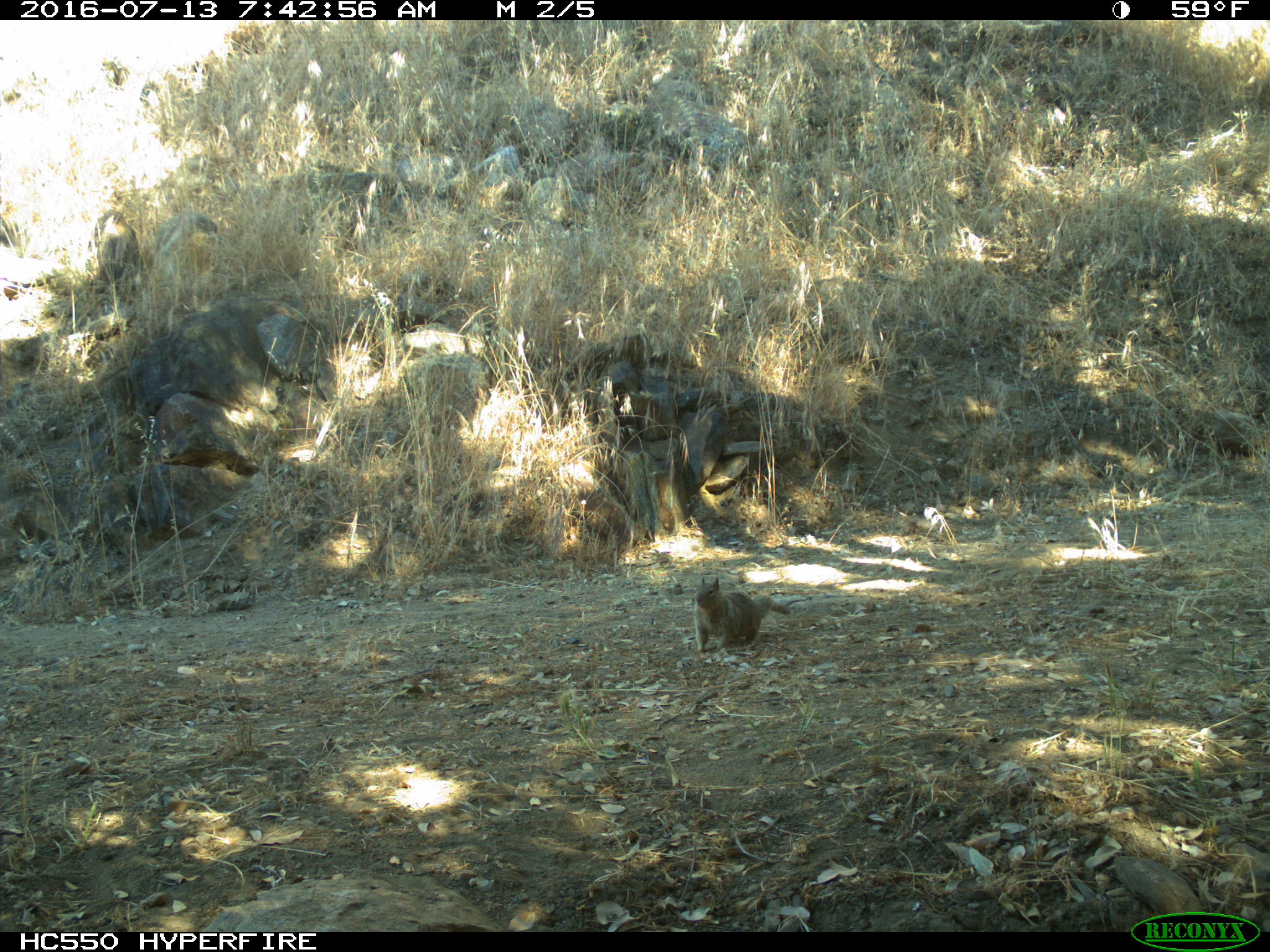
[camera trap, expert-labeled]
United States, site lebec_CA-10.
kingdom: Animalia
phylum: Chordata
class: Mammalia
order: Rodentia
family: Sciuridae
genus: Otospermophilus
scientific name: Otospermophilus beecheyi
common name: california ground squirrel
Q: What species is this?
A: Otospermophilus beecheyi (california ground squirrel).